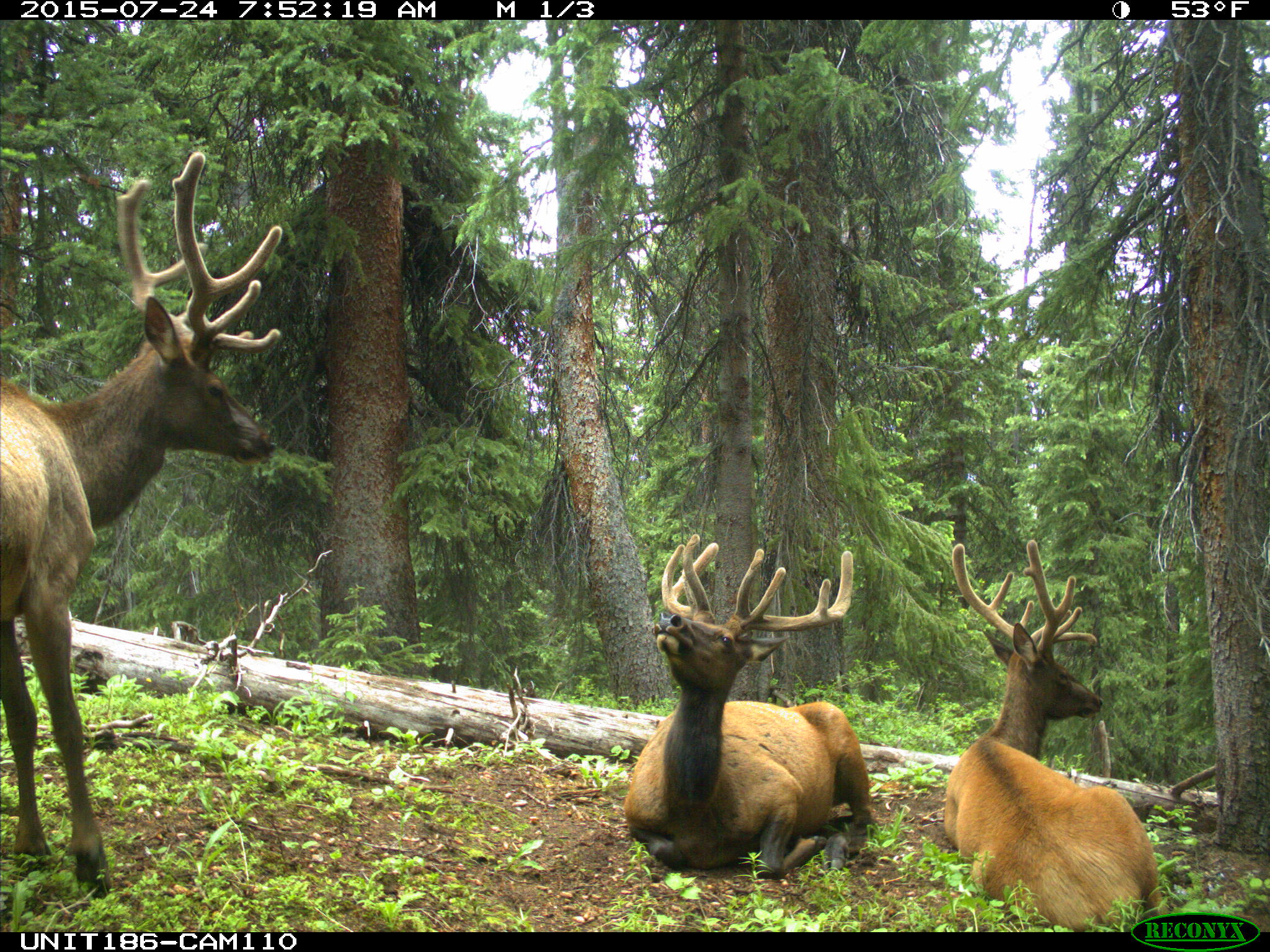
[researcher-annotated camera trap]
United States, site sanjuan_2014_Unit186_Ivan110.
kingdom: Animalia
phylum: Chordata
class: Mammalia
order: Artiodactyla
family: Cervidae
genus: Cervus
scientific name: Cervus elaphus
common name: red deer